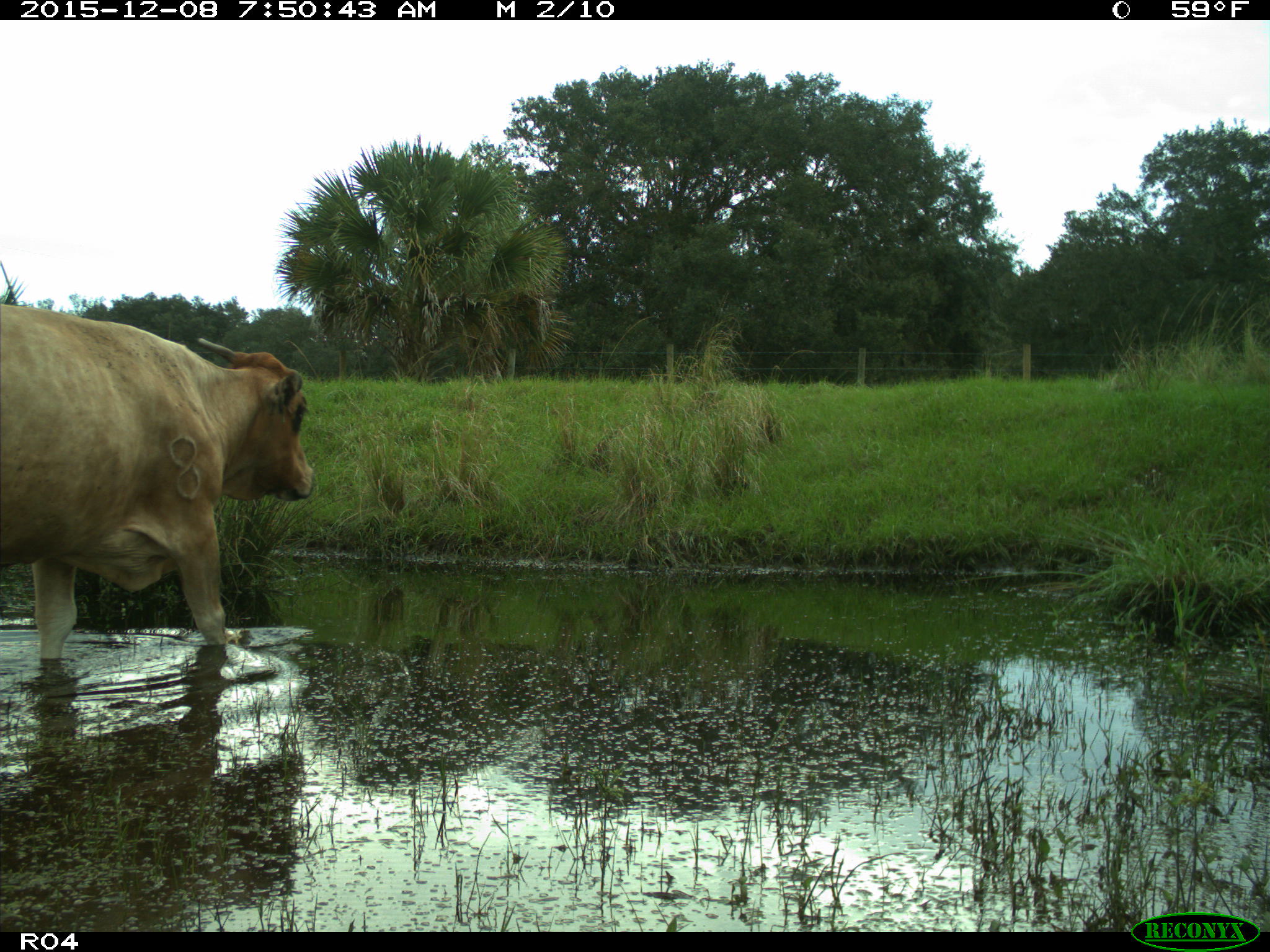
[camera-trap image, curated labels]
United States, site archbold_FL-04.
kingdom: Animalia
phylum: Chordata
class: Mammalia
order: Artiodactyla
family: Bovidae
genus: Bos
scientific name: Bos taurus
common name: domestic cow